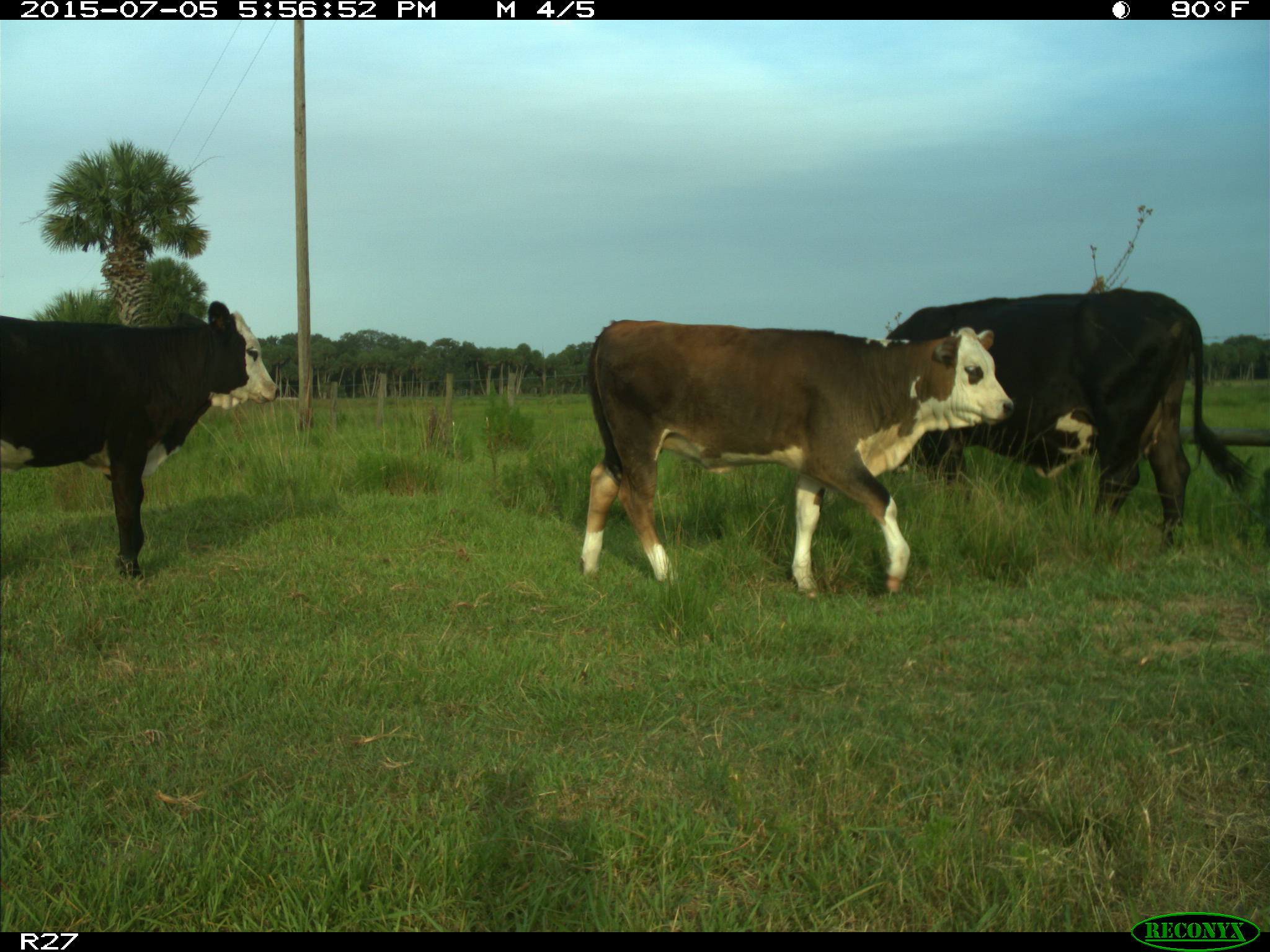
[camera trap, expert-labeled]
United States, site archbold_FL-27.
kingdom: Animalia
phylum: Chordata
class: Mammalia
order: Artiodactyla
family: Bovidae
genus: Bos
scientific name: Bos taurus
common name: domestic cow